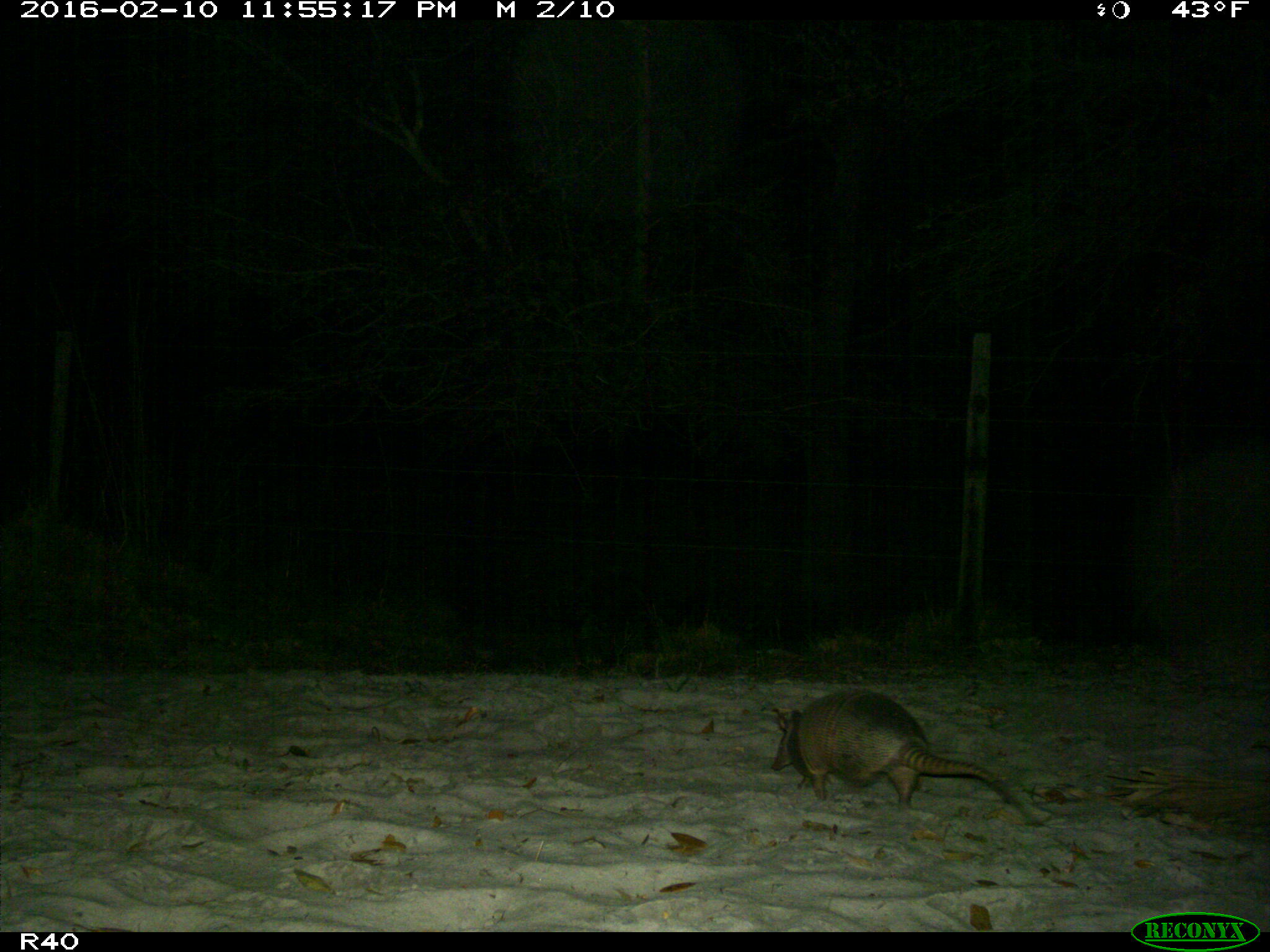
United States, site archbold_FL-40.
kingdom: Animalia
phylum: Chordata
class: Mammalia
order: Cingulata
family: Dasypodidae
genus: Dasypus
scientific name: Dasypus novemcinctus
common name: nine-banded armadillo